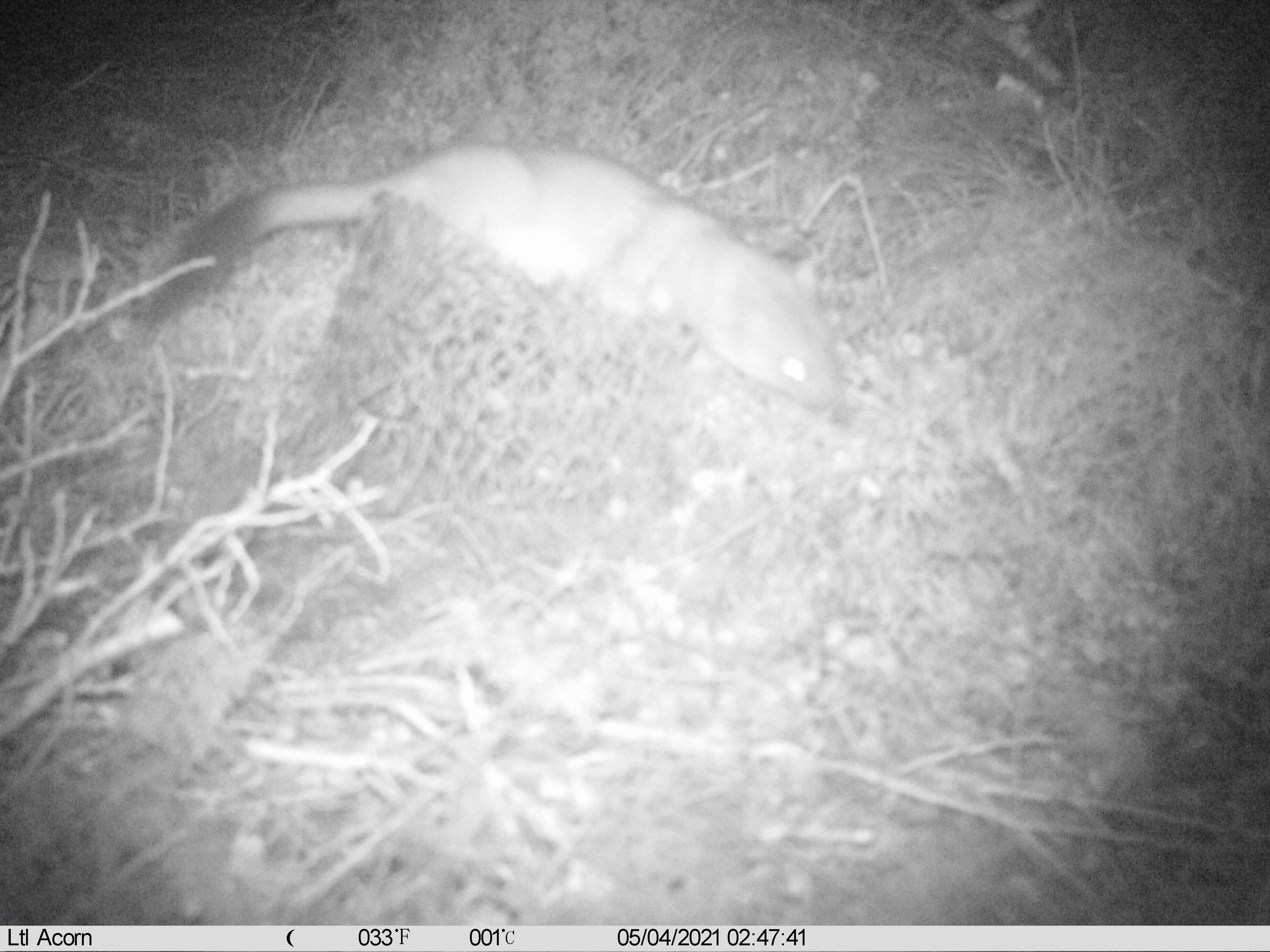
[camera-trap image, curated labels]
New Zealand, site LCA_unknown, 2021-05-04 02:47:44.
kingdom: Animalia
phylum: Chordata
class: Mammalia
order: Carnivora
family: Mustelidae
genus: Mustela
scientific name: Mustela erminea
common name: stoat